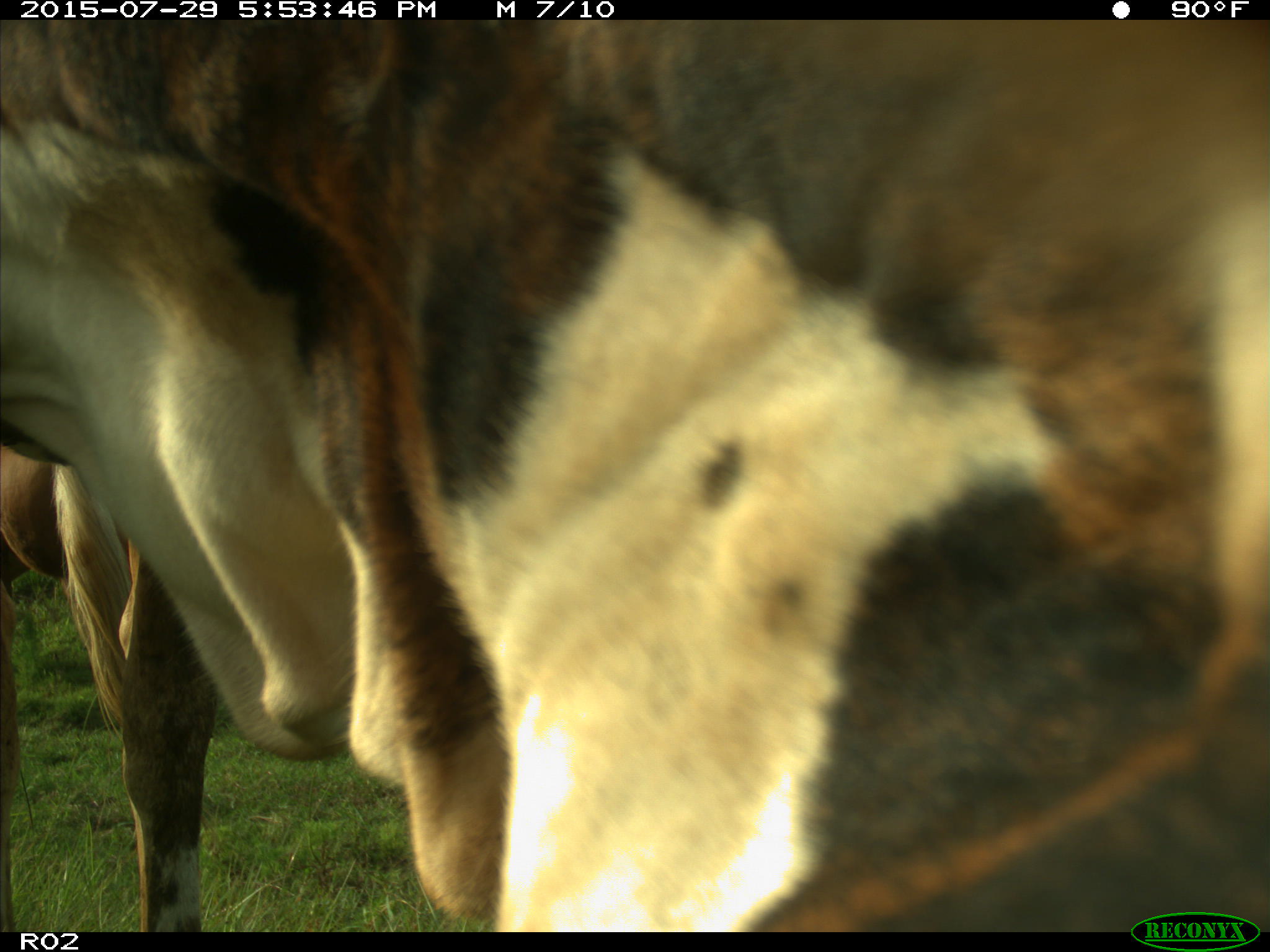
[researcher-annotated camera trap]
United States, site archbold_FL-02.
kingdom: Animalia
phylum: Chordata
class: Mammalia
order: Artiodactyla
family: Bovidae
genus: Bos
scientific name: Bos taurus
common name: domestic cow